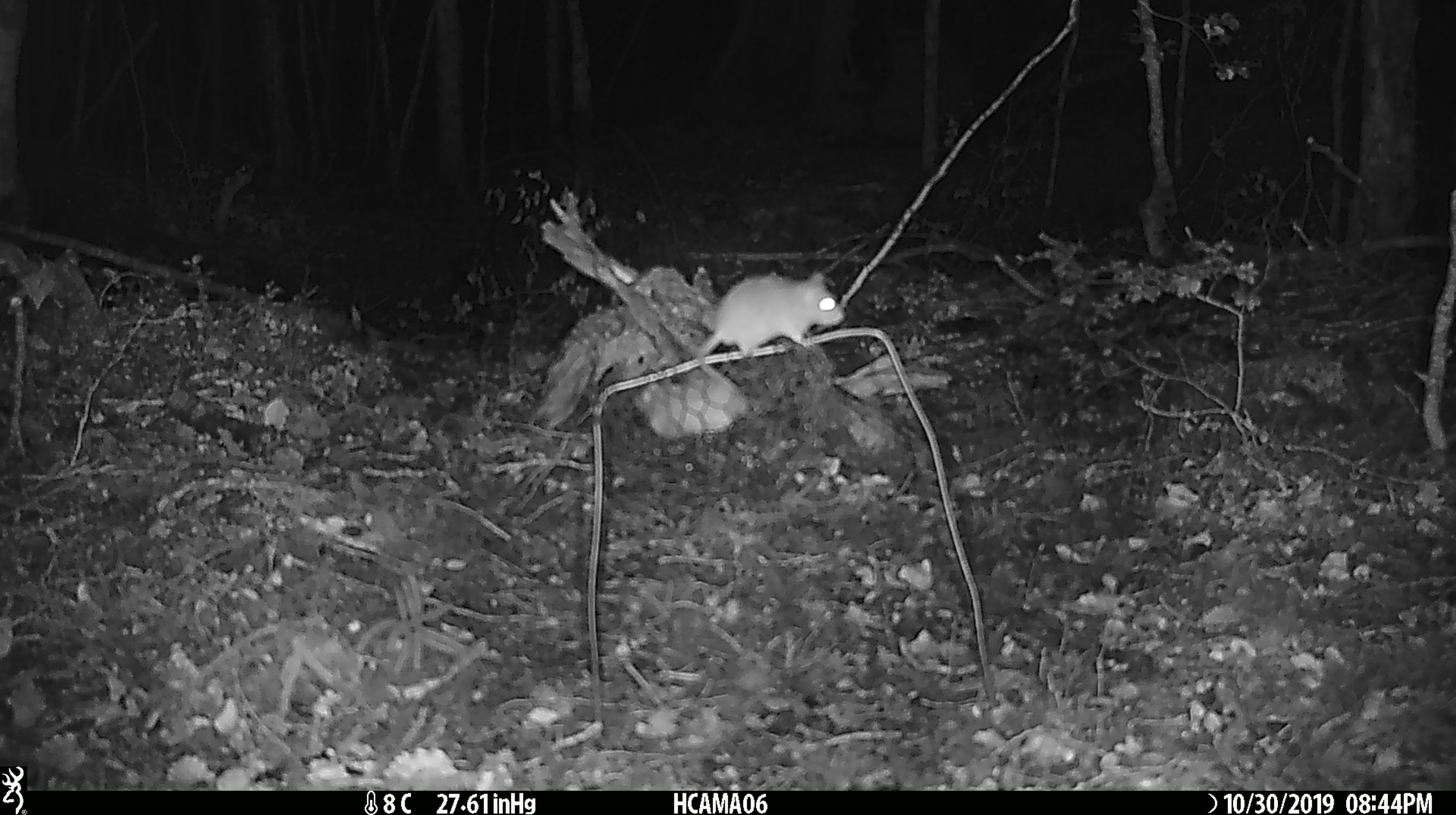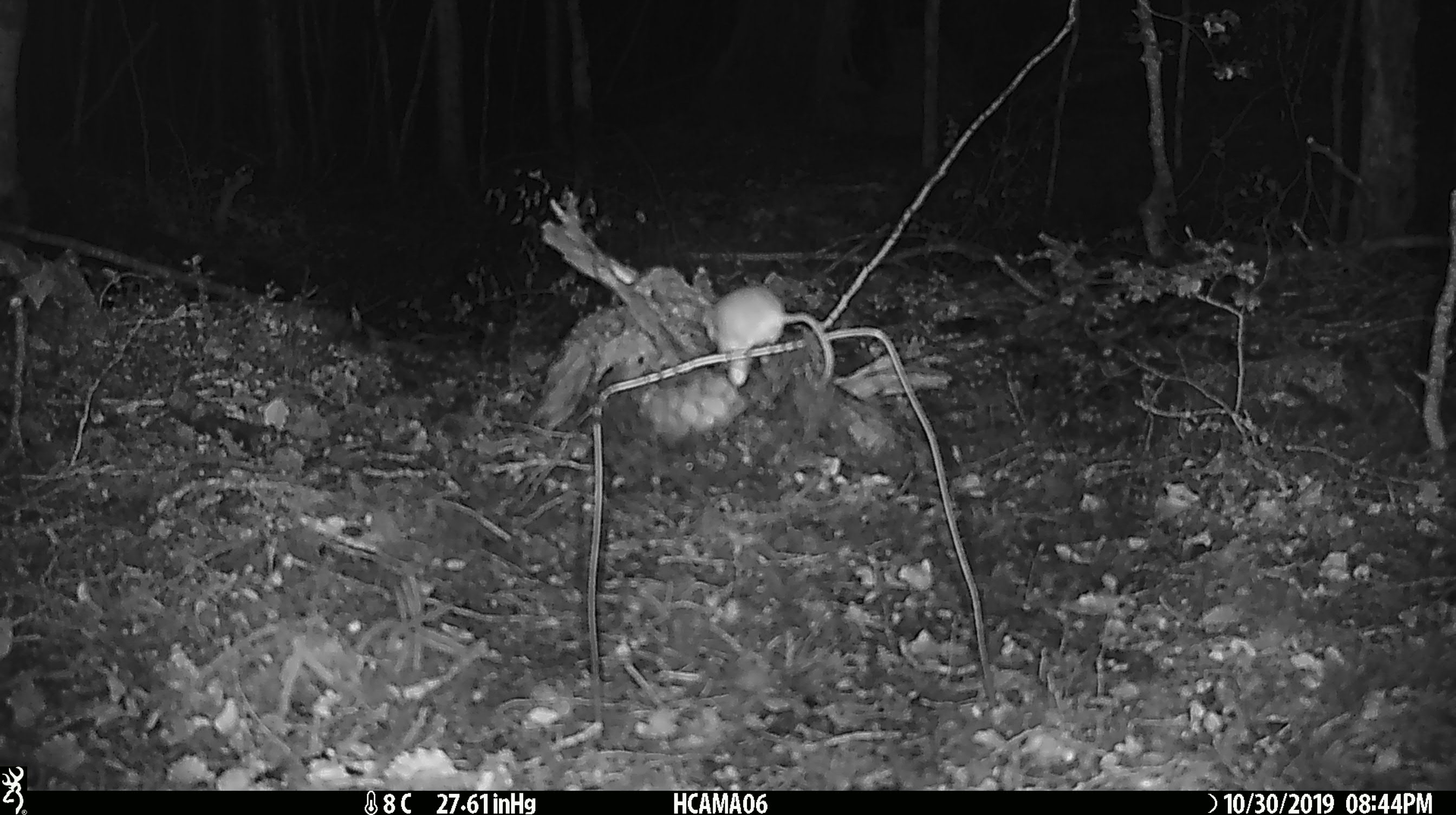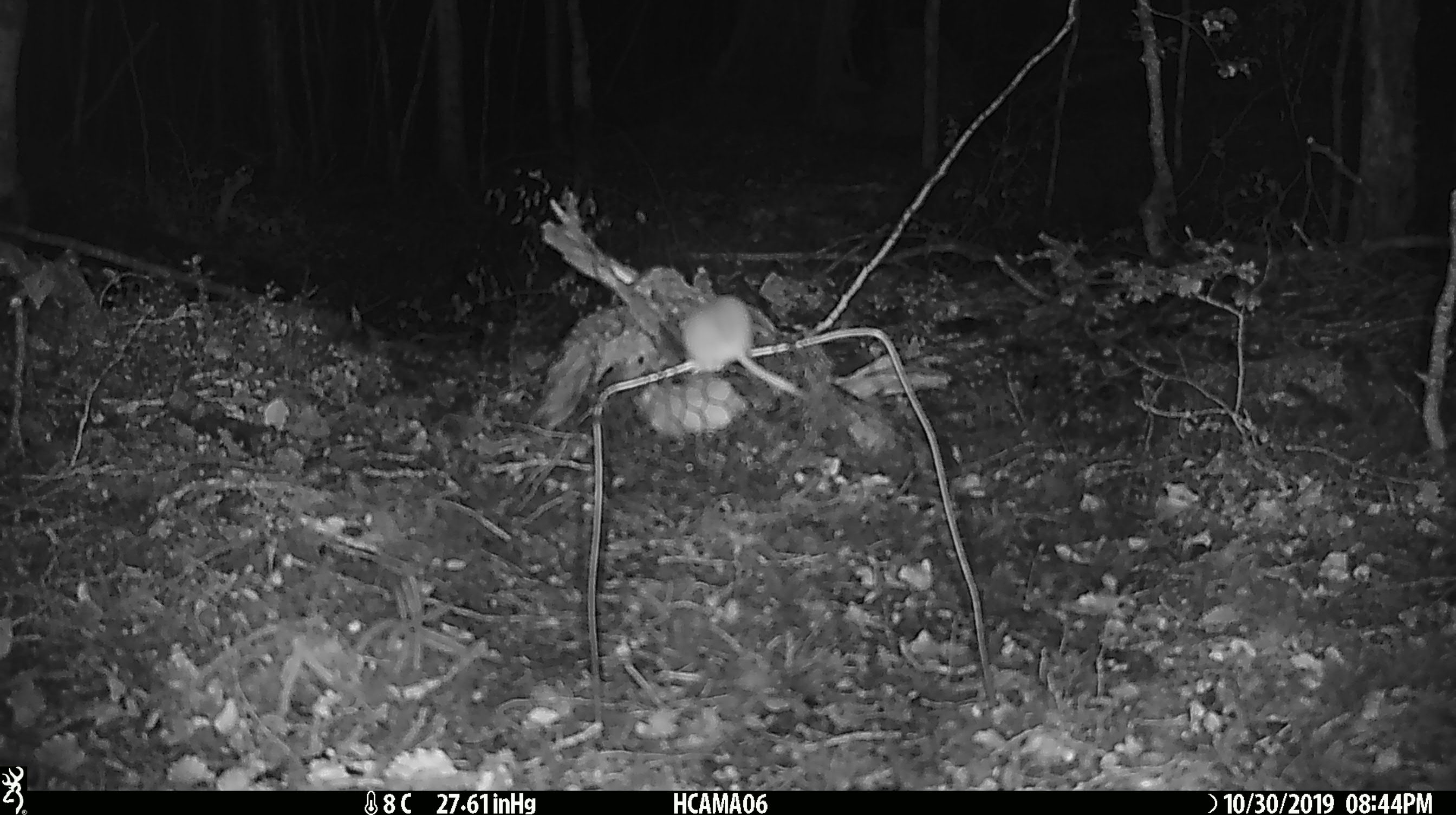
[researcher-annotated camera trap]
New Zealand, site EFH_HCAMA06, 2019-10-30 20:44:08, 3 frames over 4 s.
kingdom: Animalia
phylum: Chordata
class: Mammalia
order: Rodentia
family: Muridae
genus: Mus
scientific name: Mus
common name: mouse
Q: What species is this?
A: Mouse (Mus).